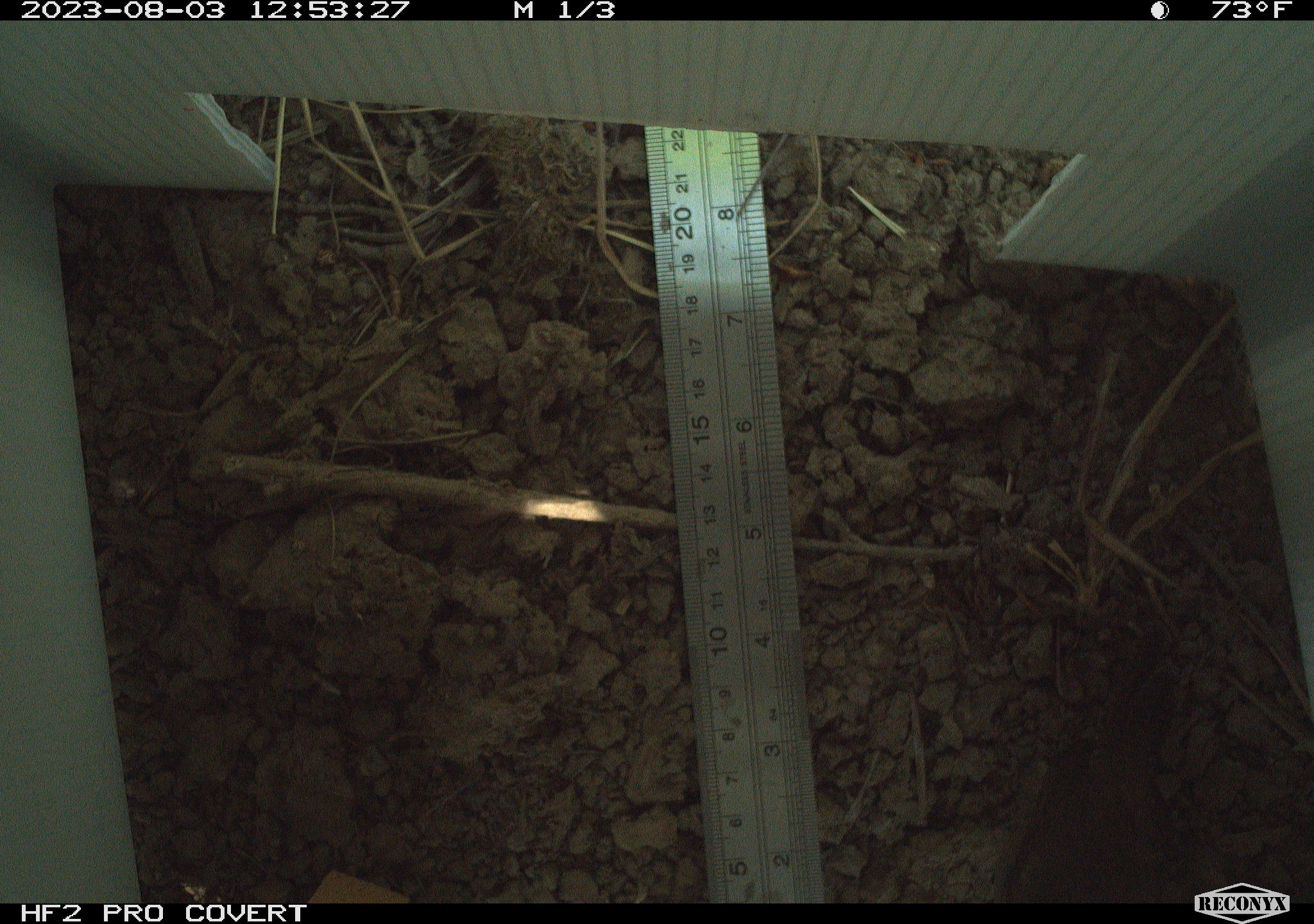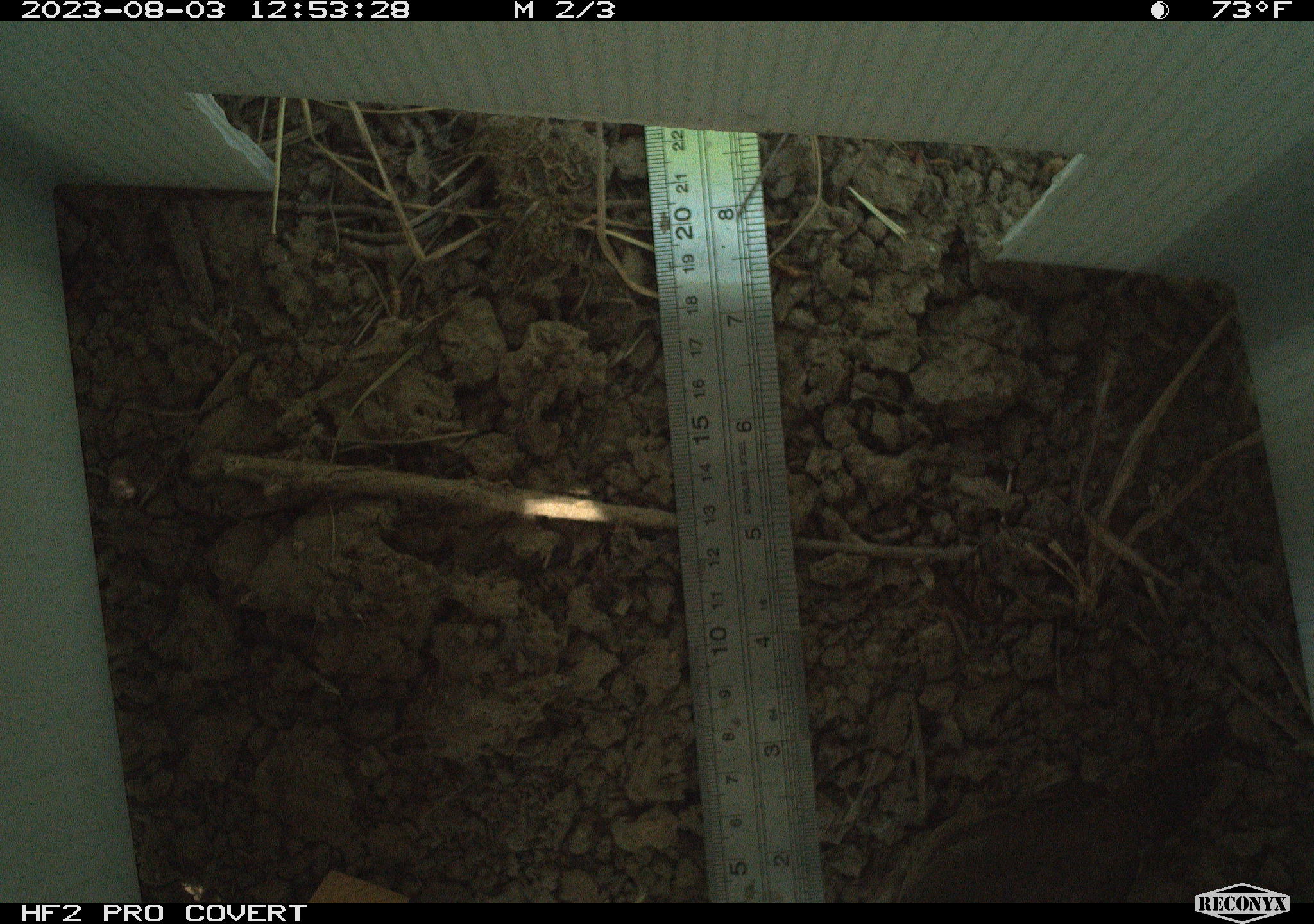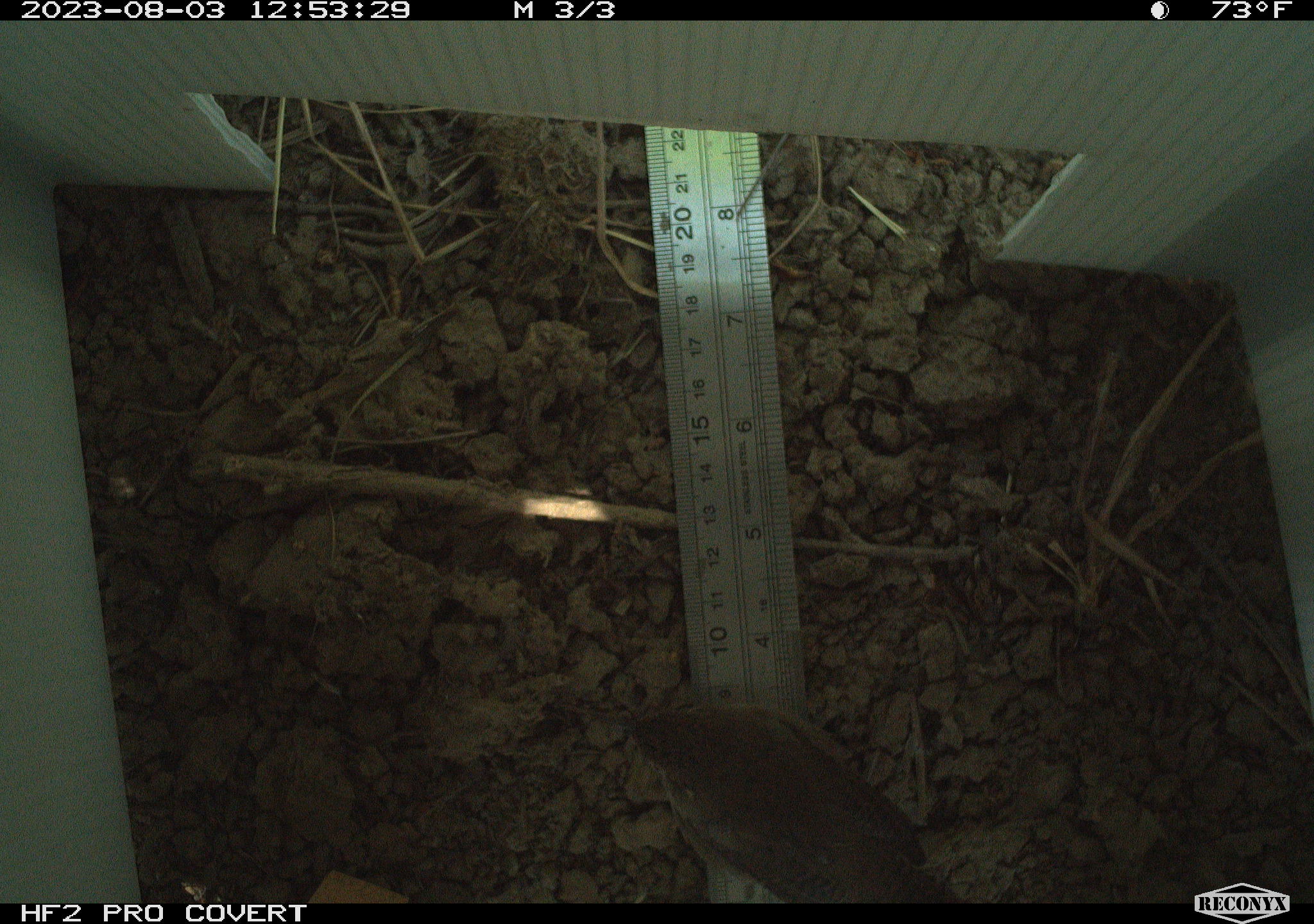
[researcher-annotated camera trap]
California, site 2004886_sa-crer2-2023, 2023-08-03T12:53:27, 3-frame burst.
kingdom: Animalia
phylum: Chordata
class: Aves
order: Passeriformes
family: Troglodytidae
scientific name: Troglodytidae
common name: wren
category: troglodytidae family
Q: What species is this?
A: Troglodytidae family (wren) (Troglodytidae).